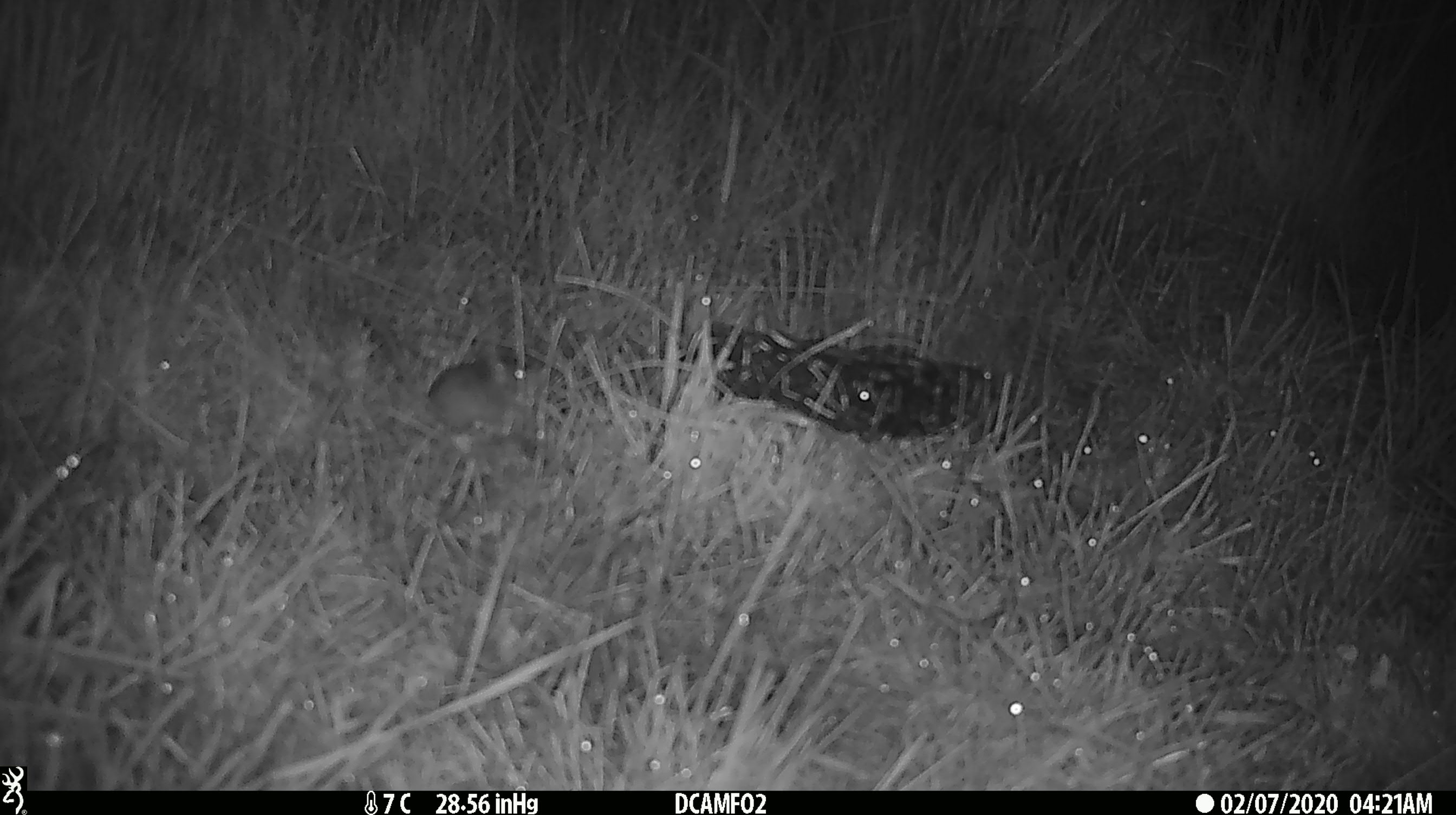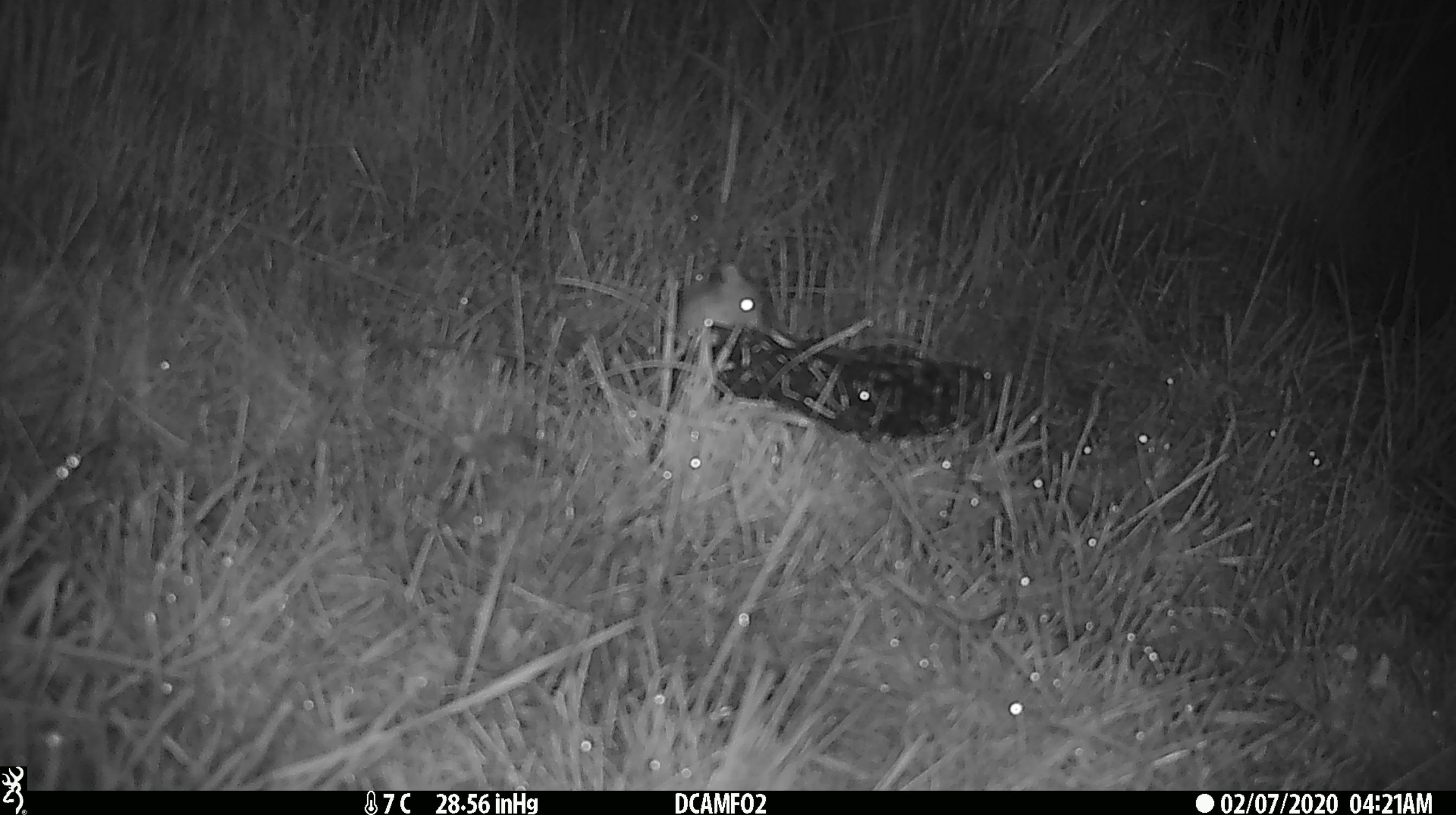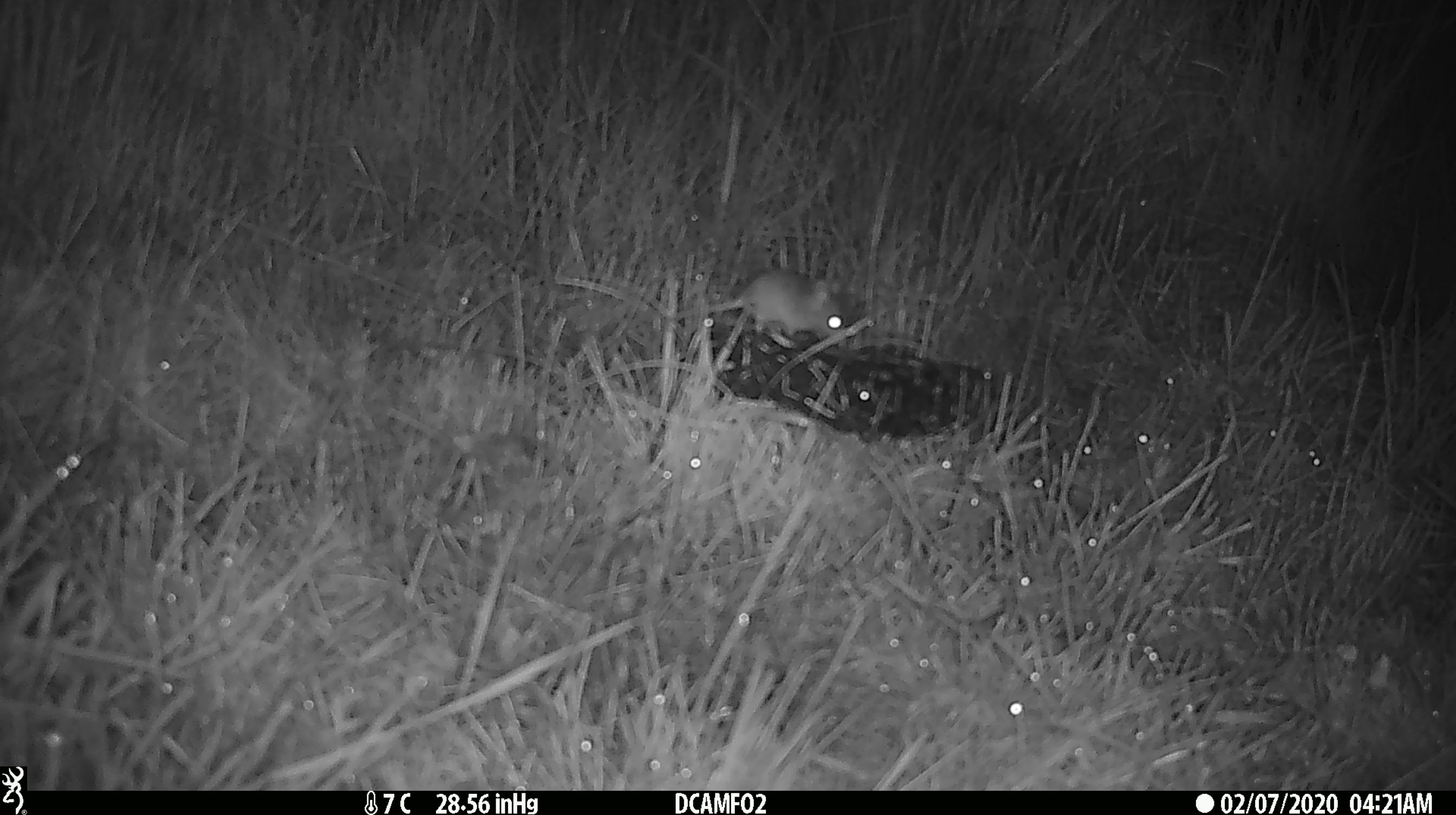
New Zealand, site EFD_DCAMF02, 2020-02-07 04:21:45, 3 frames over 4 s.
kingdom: Animalia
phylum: Chordata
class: Mammalia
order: Rodentia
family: Muridae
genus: Mus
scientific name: Mus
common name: mouse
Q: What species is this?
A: Mouse (Mus).